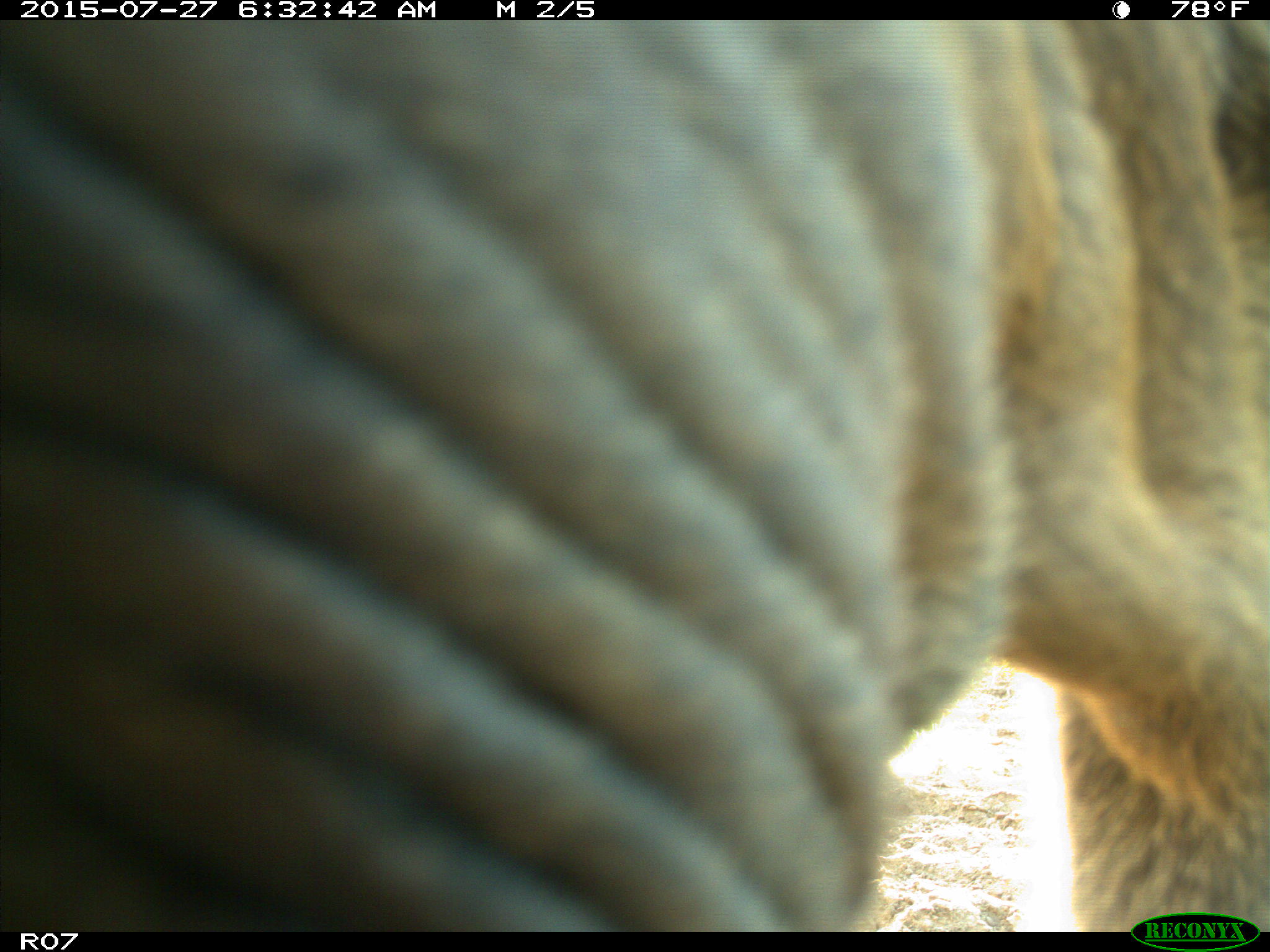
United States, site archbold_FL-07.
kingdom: Animalia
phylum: Chordata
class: Mammalia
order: Artiodactyla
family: Bovidae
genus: Bos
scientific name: Bos taurus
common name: domestic cow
Bos taurus (domestic cow).